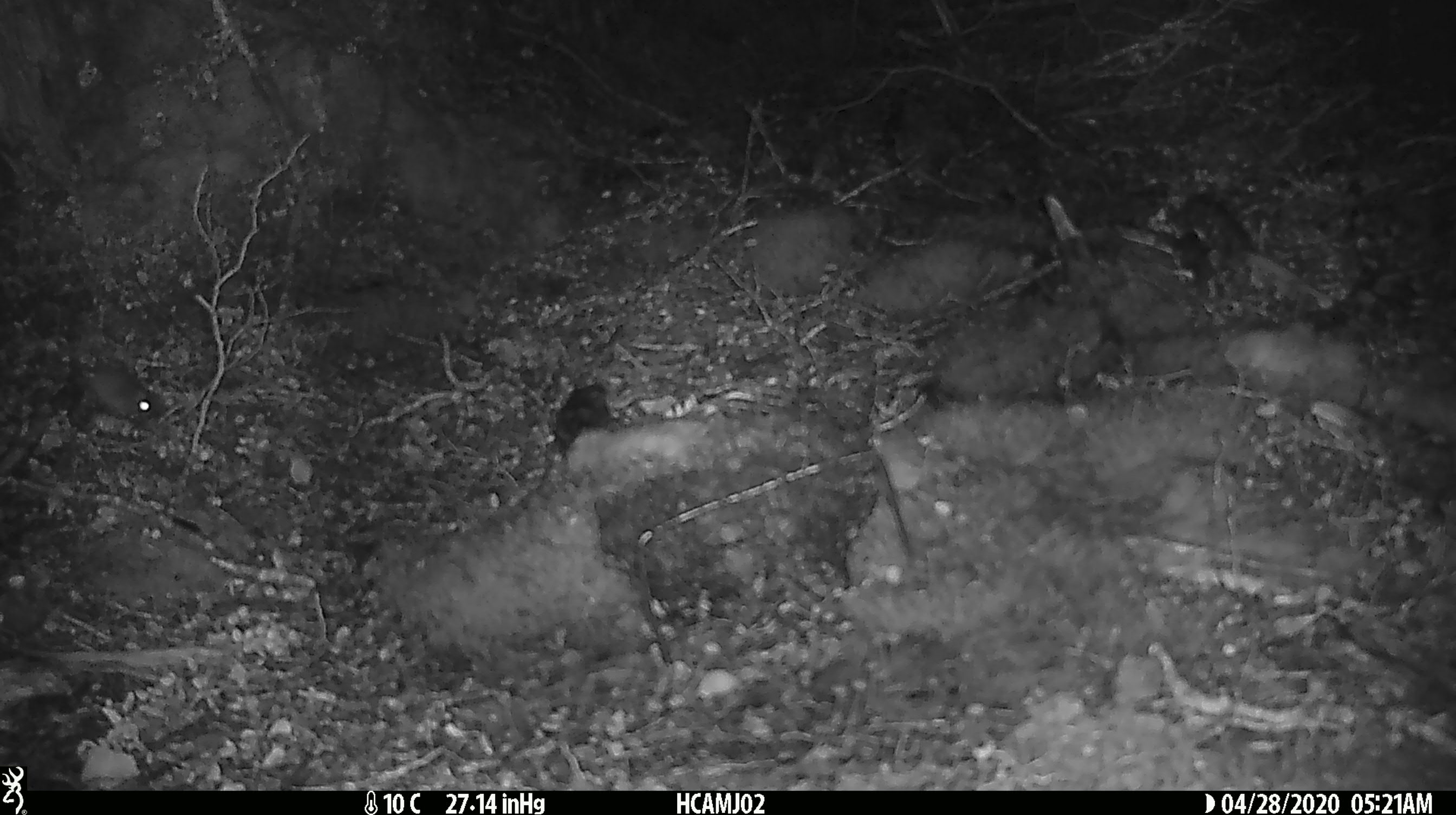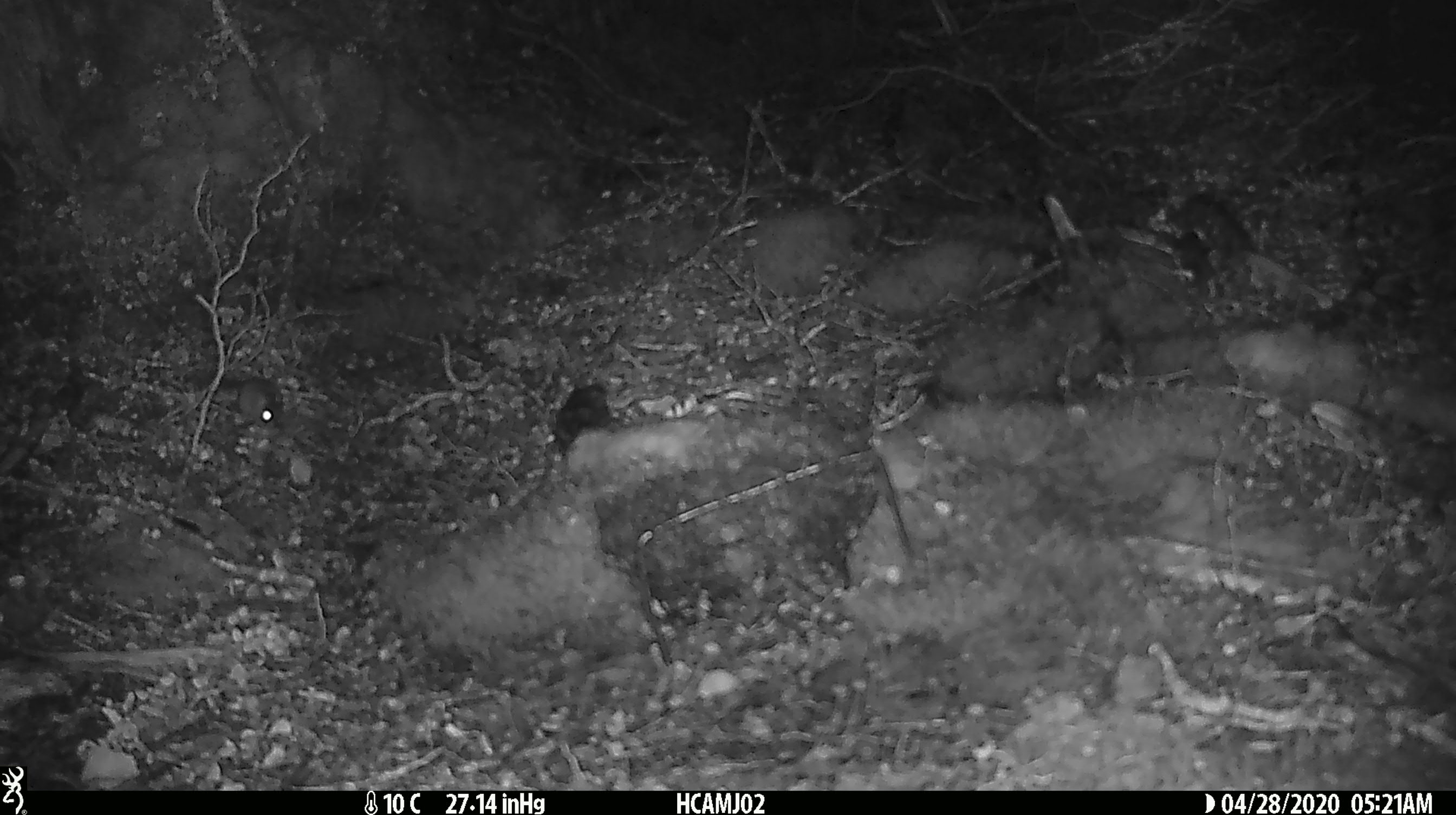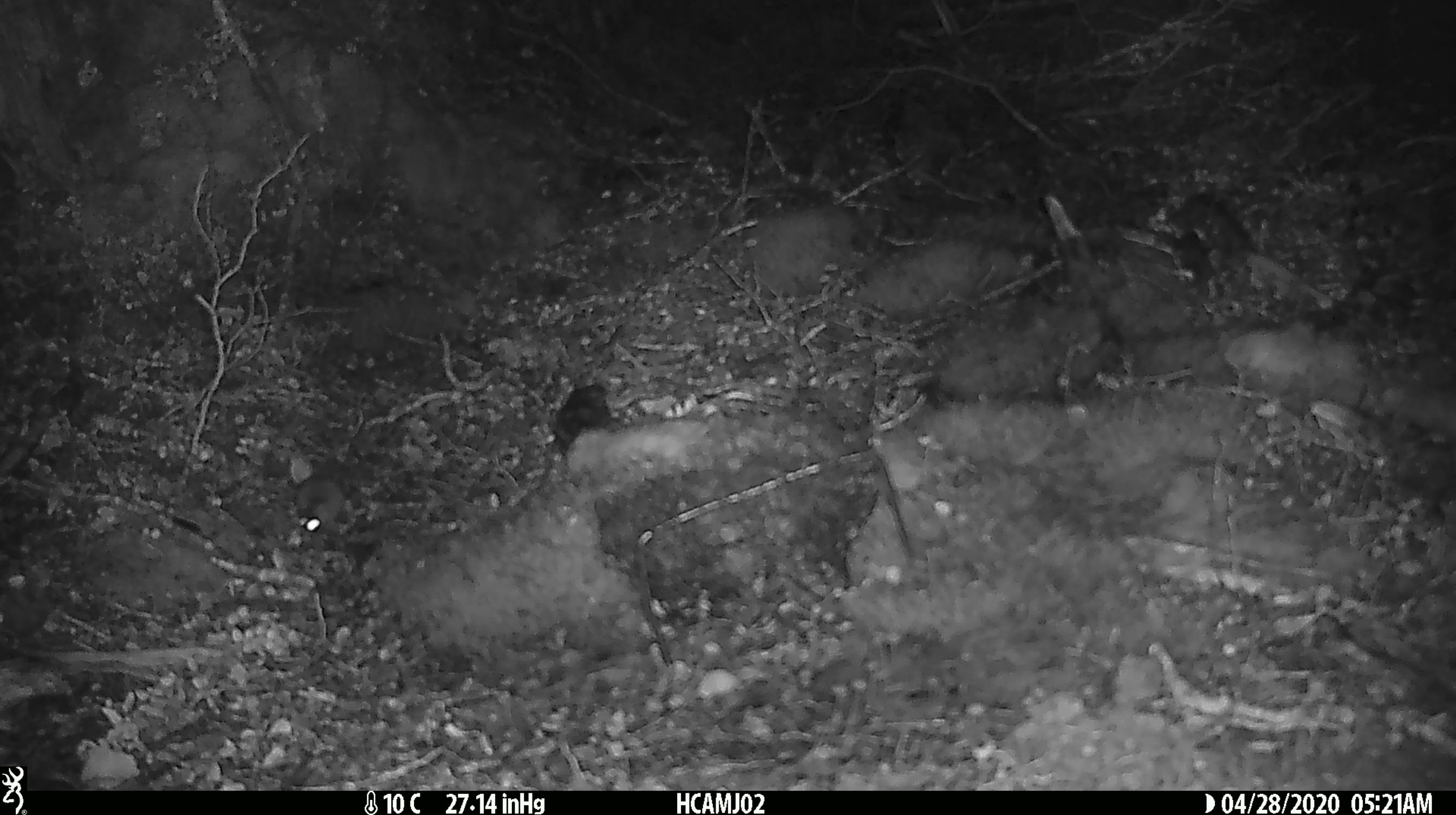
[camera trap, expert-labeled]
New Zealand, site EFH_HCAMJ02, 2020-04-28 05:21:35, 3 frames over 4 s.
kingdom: Animalia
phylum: Chordata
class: Mammalia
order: Rodentia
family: Muridae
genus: Mus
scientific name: Mus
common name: mouse